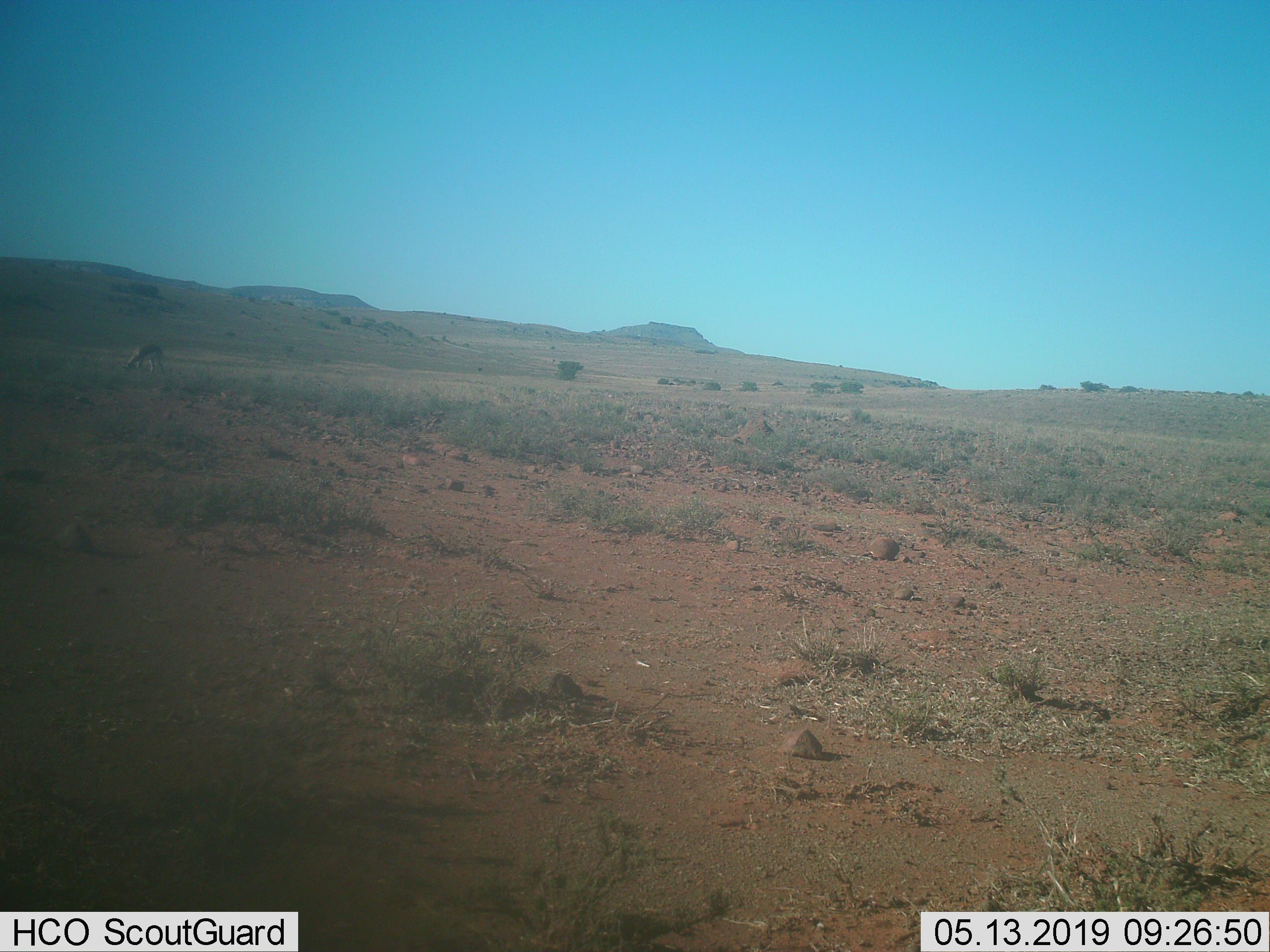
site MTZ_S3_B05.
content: unidentified animal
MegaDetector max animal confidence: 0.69